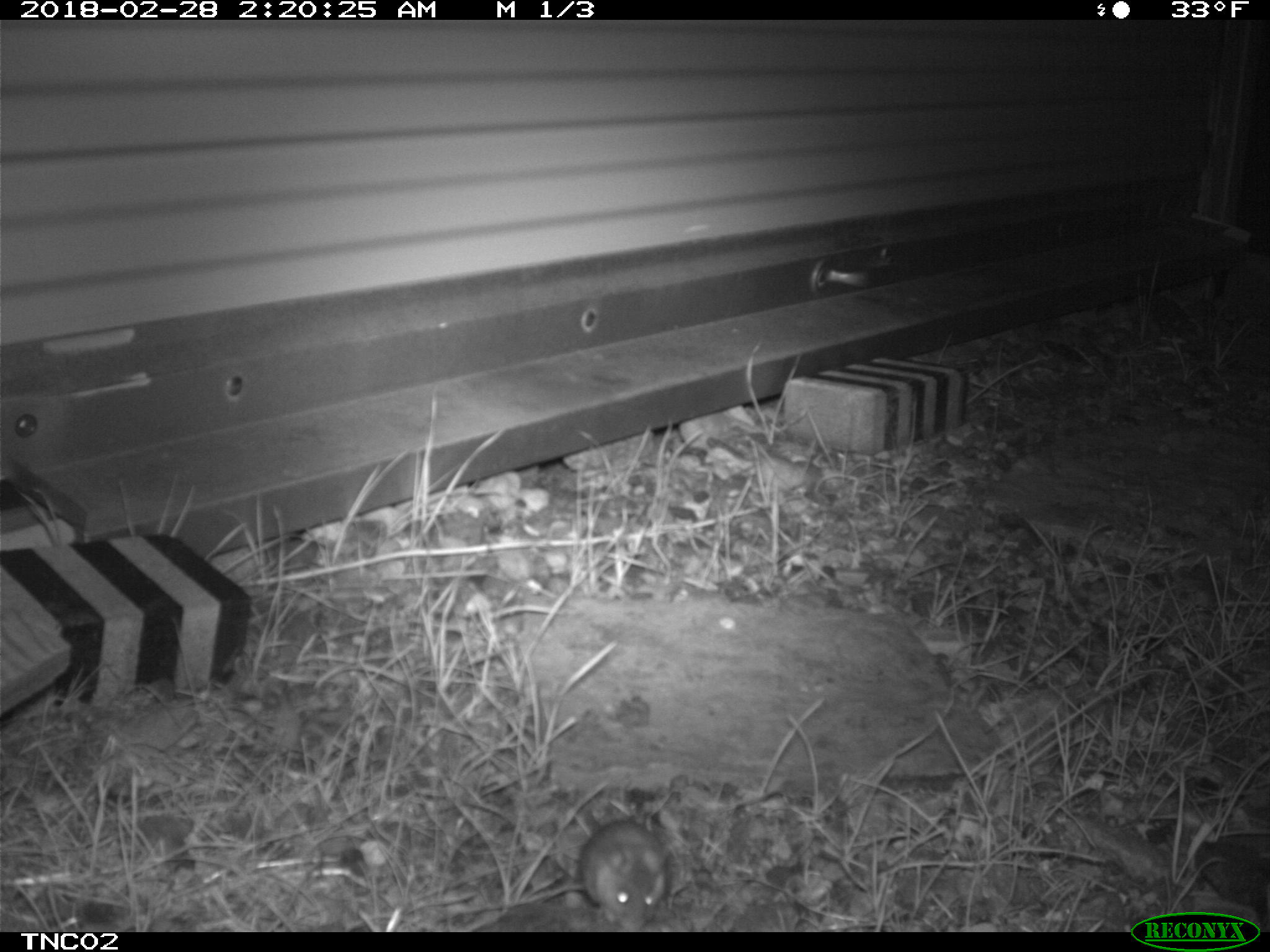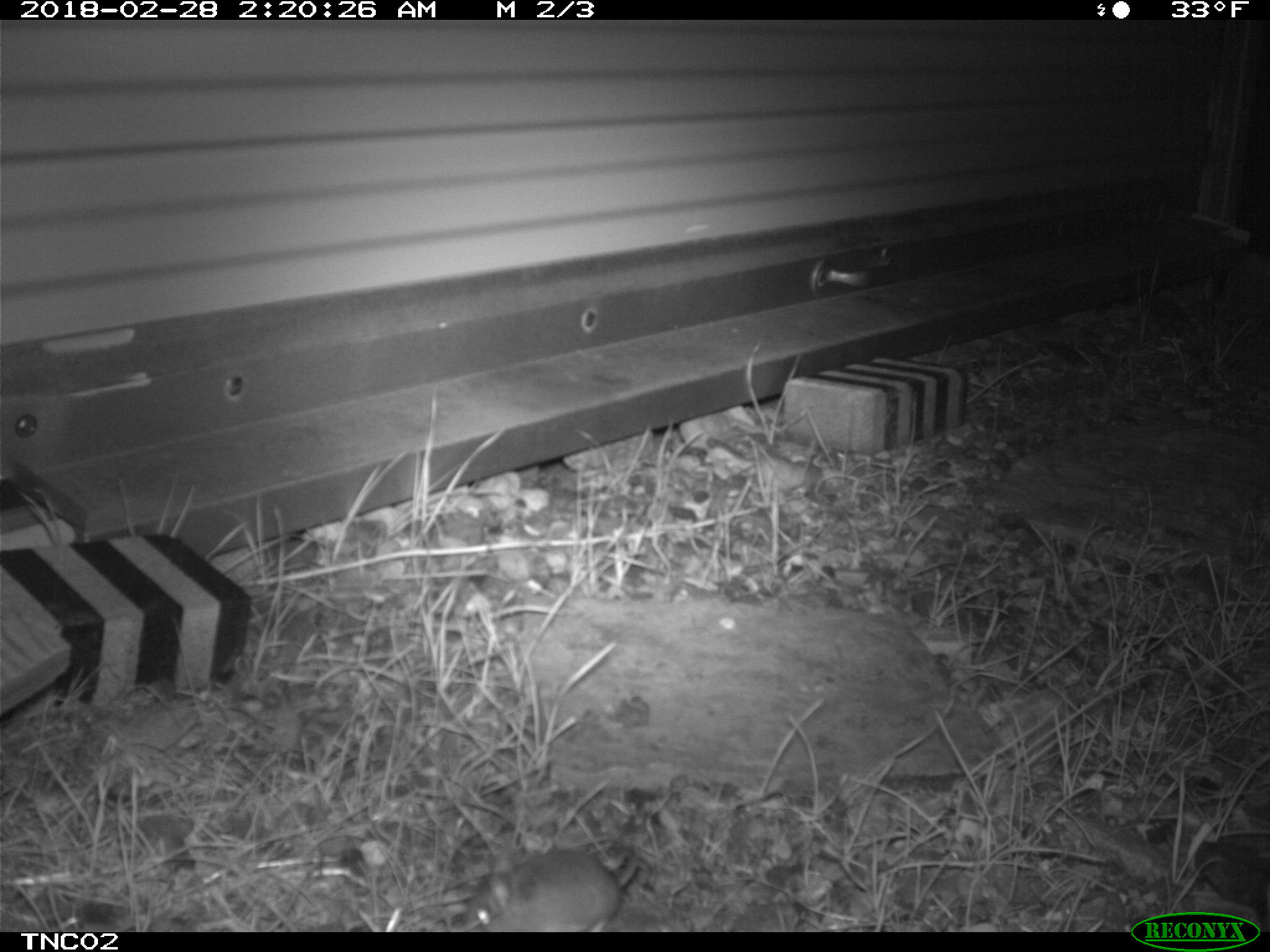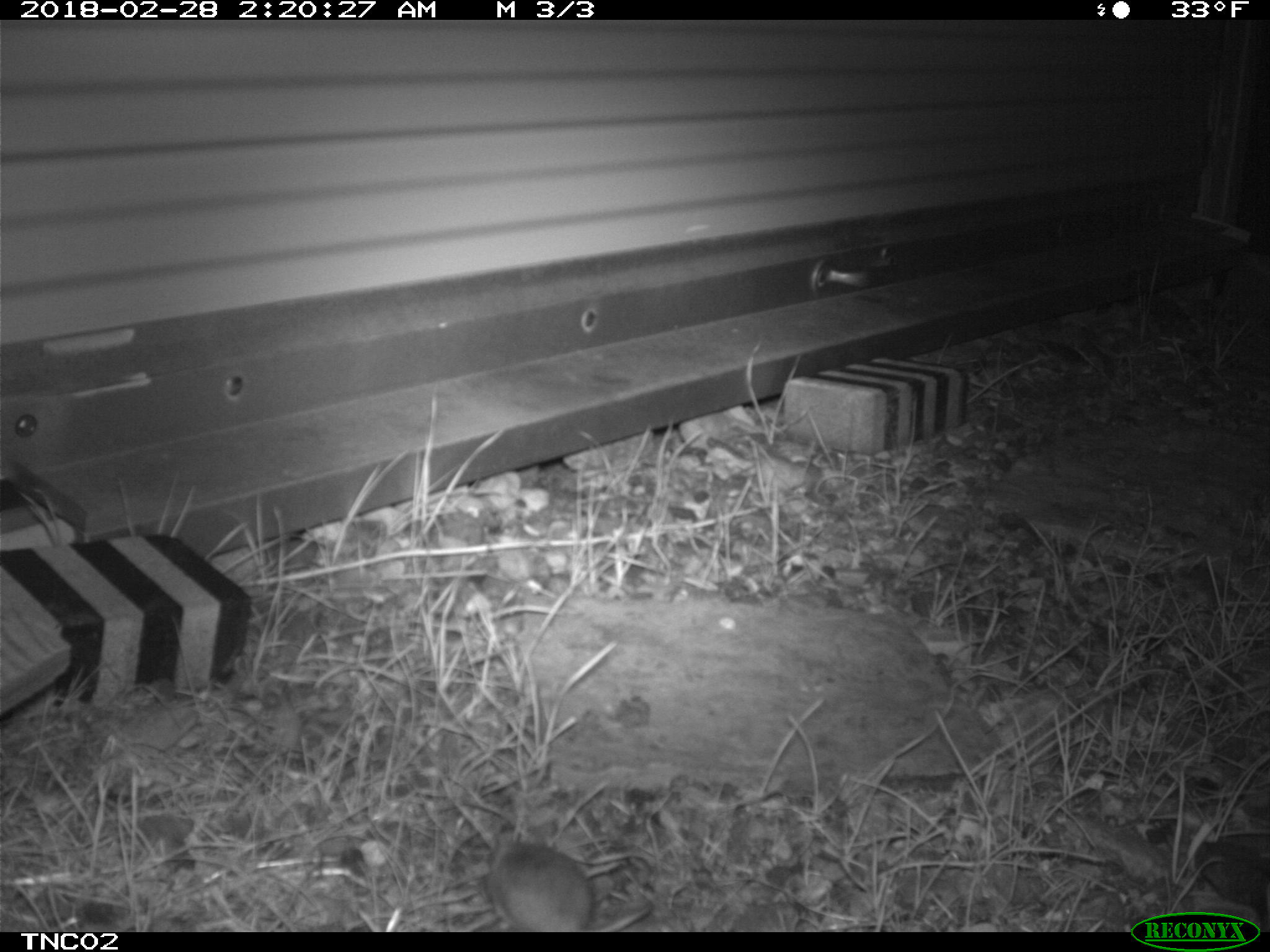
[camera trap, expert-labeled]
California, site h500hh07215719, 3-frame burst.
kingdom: Animalia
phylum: Chordata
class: Mammalia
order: Rodentia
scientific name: Rodentia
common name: rodent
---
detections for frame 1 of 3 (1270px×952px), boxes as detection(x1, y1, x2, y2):
rodent: detection(526, 819, 668, 932)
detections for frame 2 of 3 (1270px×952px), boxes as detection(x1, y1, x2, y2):
rodent: detection(464, 848, 637, 931)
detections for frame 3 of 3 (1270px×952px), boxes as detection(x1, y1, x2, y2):
rodent: detection(487, 840, 651, 932)